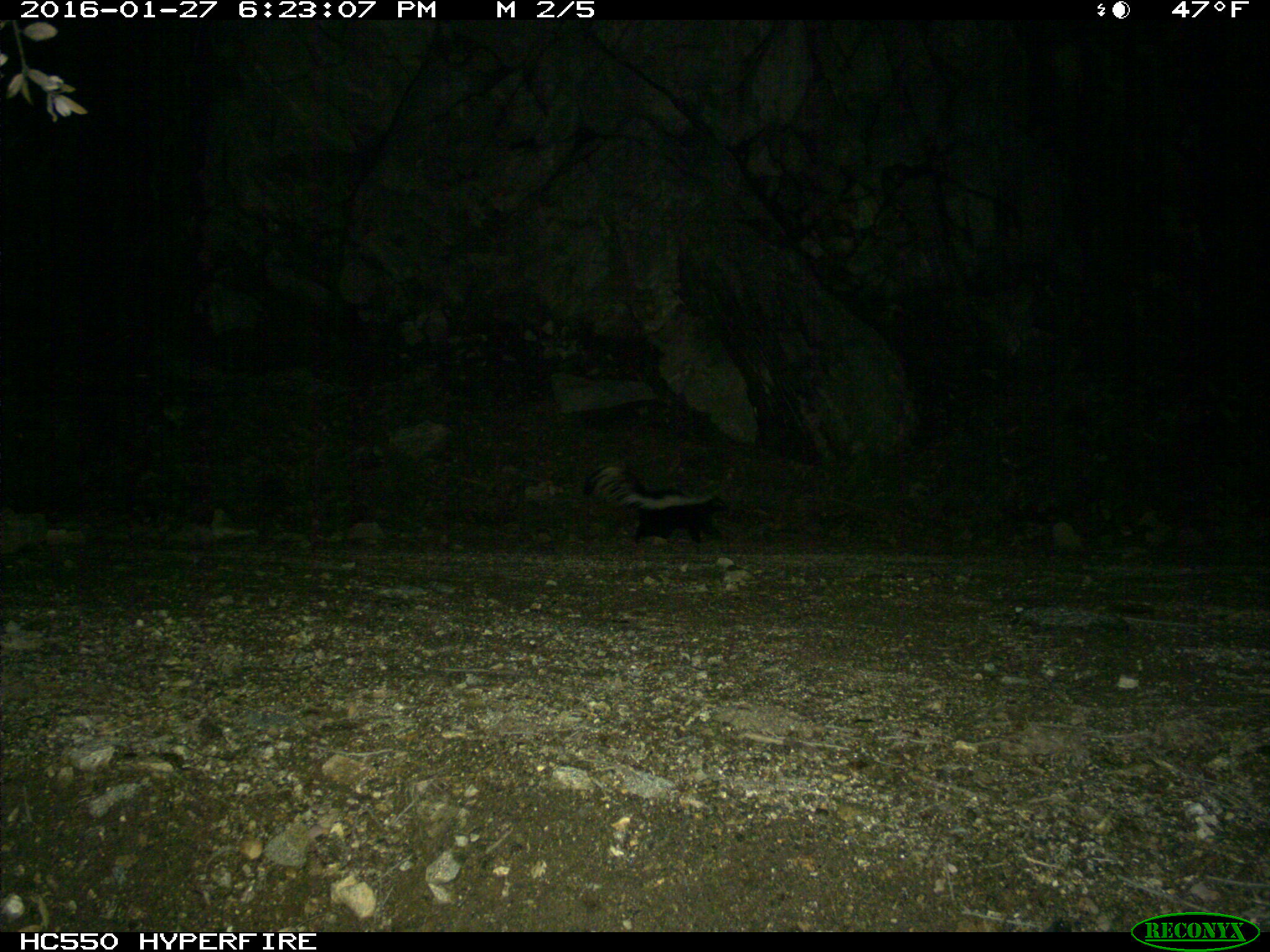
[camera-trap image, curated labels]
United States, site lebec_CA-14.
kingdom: Animalia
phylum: Chordata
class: Mammalia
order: Carnivora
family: Mephitidae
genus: Mephitis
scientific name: Mephitis mephitis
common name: striped skunk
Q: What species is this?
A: Mephitis mephitis (striped skunk).